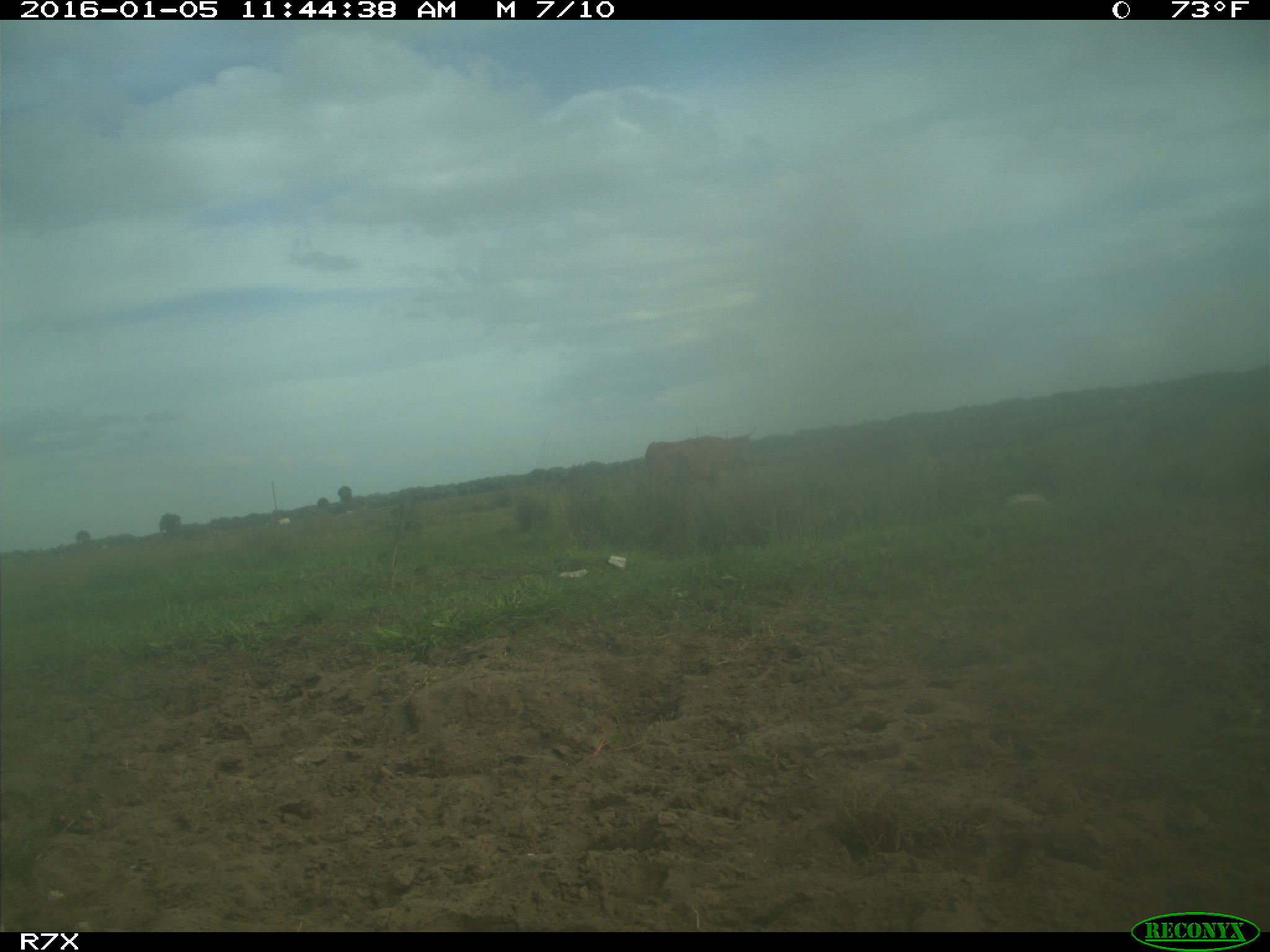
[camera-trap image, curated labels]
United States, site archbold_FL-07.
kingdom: Animalia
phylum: Chordata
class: Mammalia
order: Artiodactyla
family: Bovidae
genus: Bos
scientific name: Bos taurus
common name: domestic cow